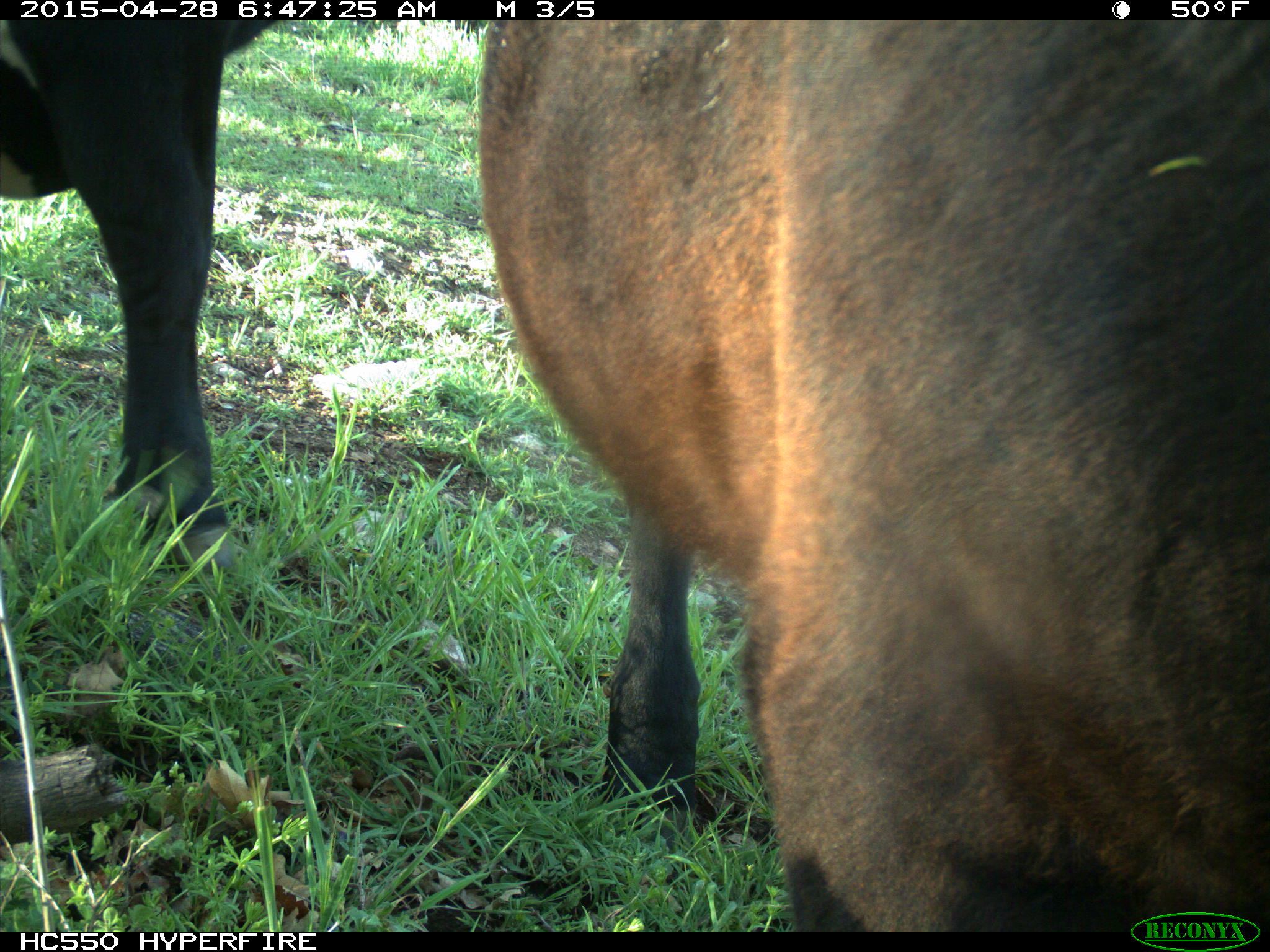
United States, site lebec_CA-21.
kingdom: Animalia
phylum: Chordata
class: Mammalia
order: Artiodactyla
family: Bovidae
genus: Bos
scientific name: Bos taurus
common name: domestic cow